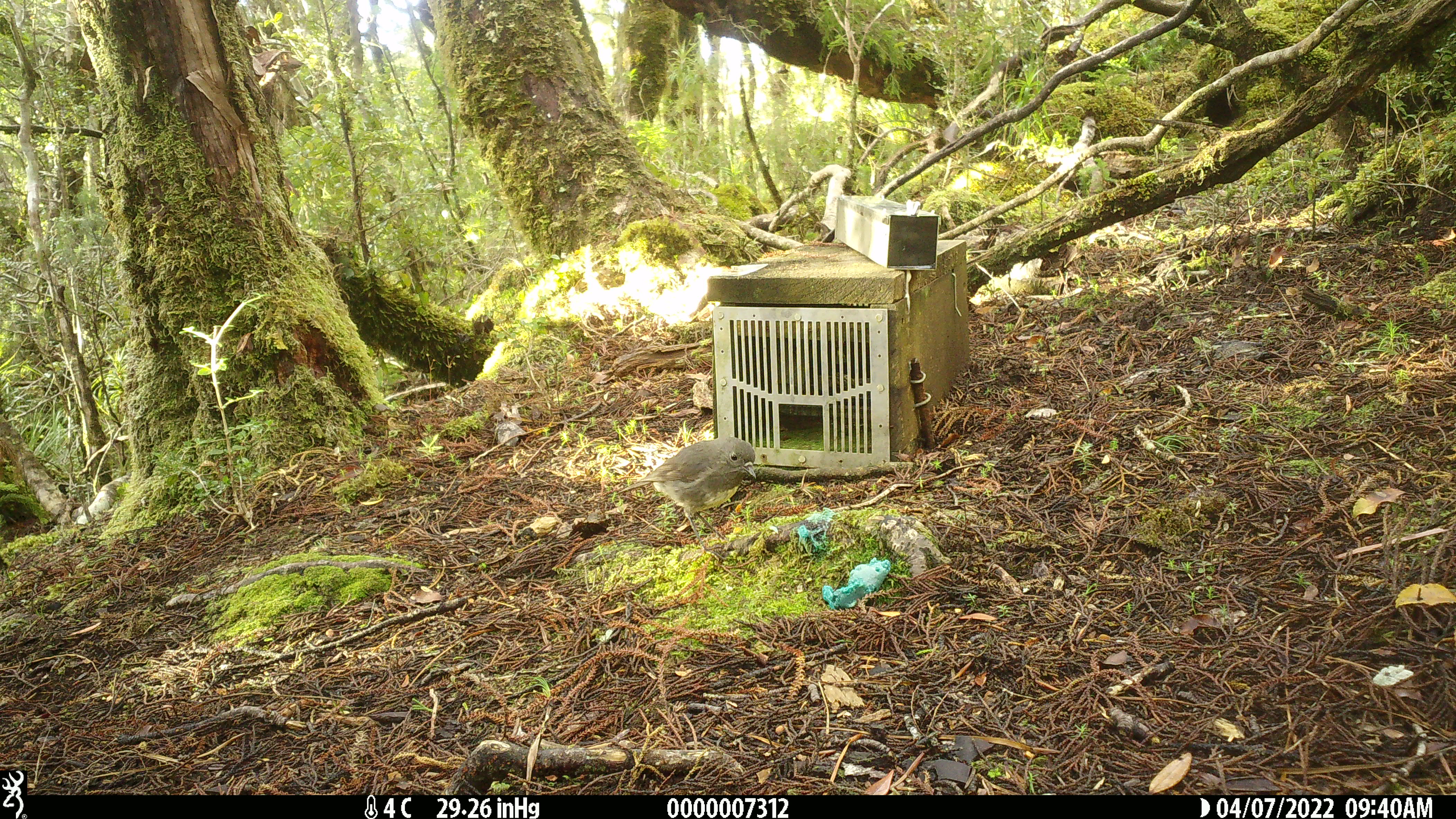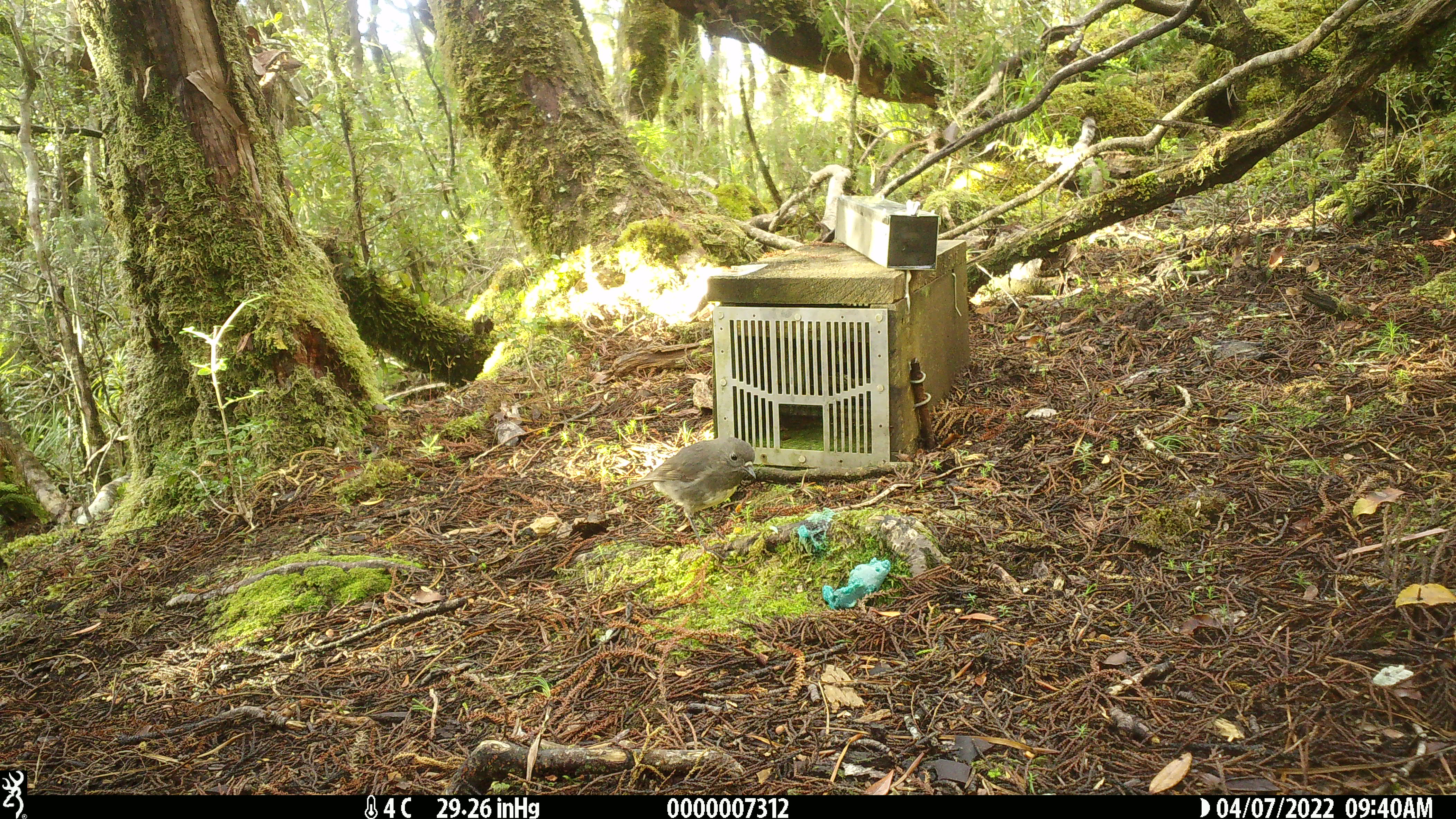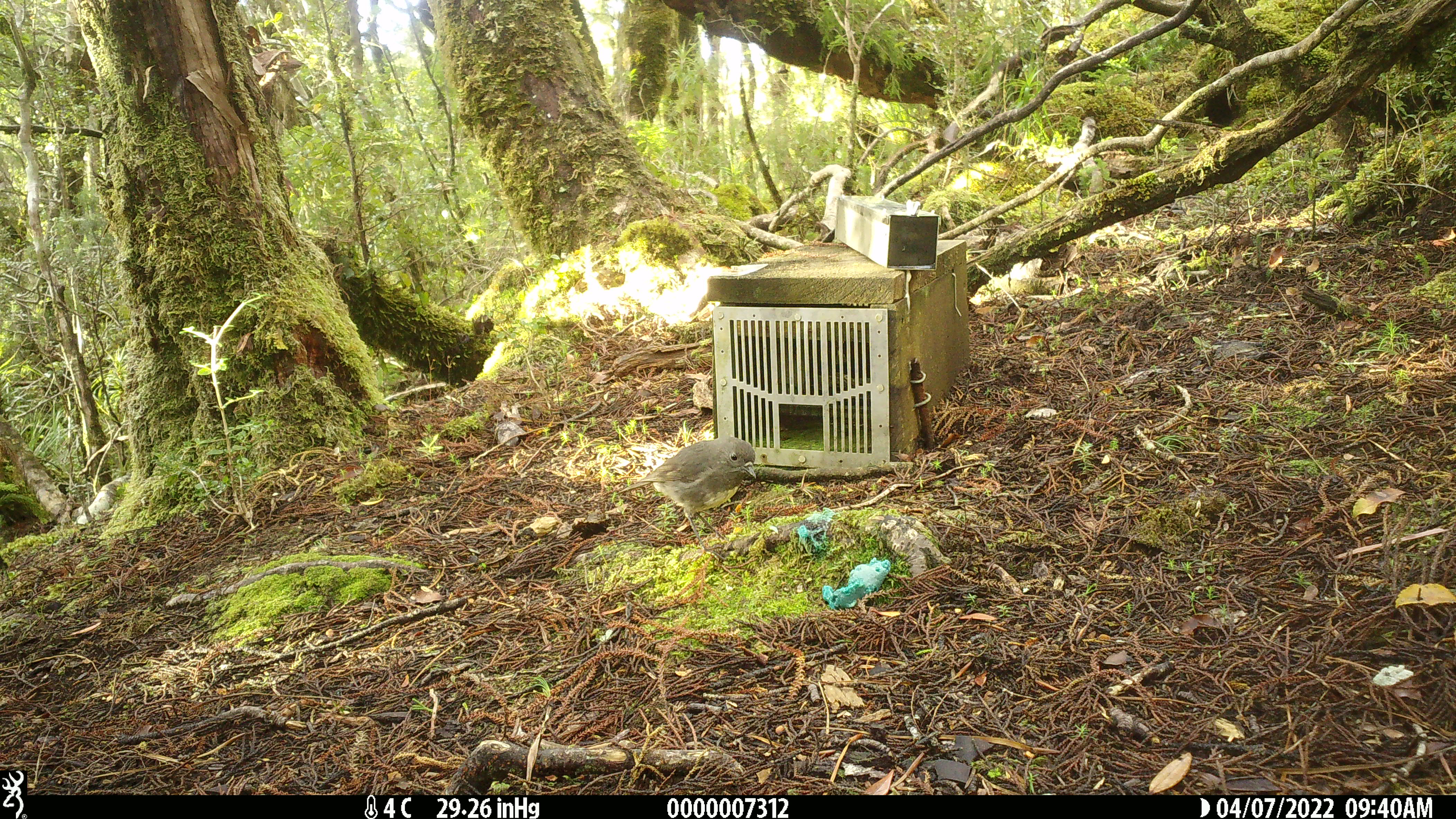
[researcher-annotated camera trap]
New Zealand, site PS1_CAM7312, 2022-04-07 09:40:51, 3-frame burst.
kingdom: Animalia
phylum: Chordata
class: Aves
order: Passeriformes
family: Petroicidae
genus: Petroica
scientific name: Petroica australis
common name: new zealand robin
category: robin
Robin (new zealand robin) (Petroica australis).